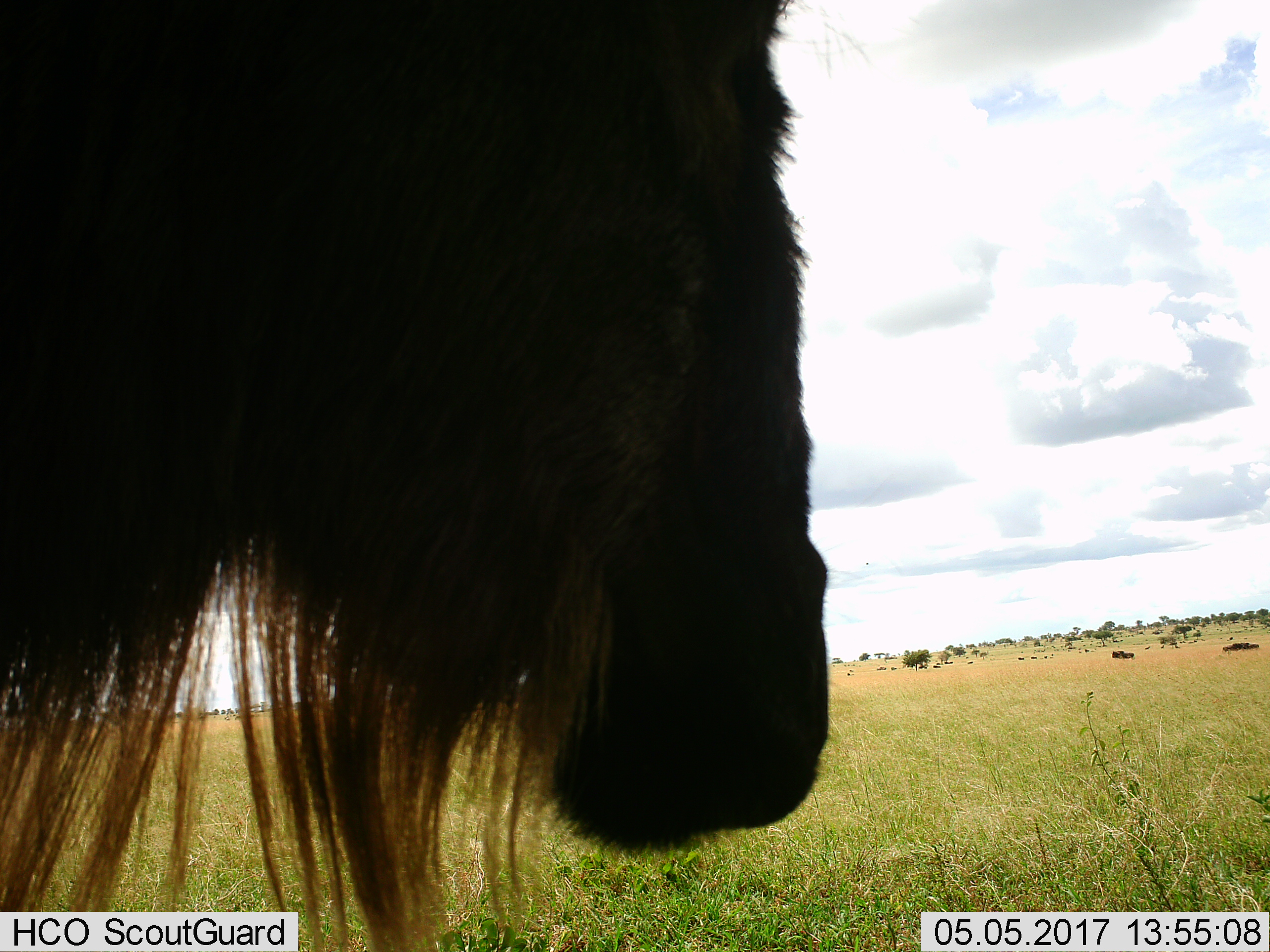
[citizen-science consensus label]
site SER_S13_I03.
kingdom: Animalia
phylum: Chordata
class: Mammalia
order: Artiodactyla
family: Bovidae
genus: Connochaetes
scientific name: Connochaetes taurinus taurinus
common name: blue wildebeest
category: wildebeestblue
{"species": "wildebeestblue (blue wildebeest) (Connochaetes taurinus taurinus)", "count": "1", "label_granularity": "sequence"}